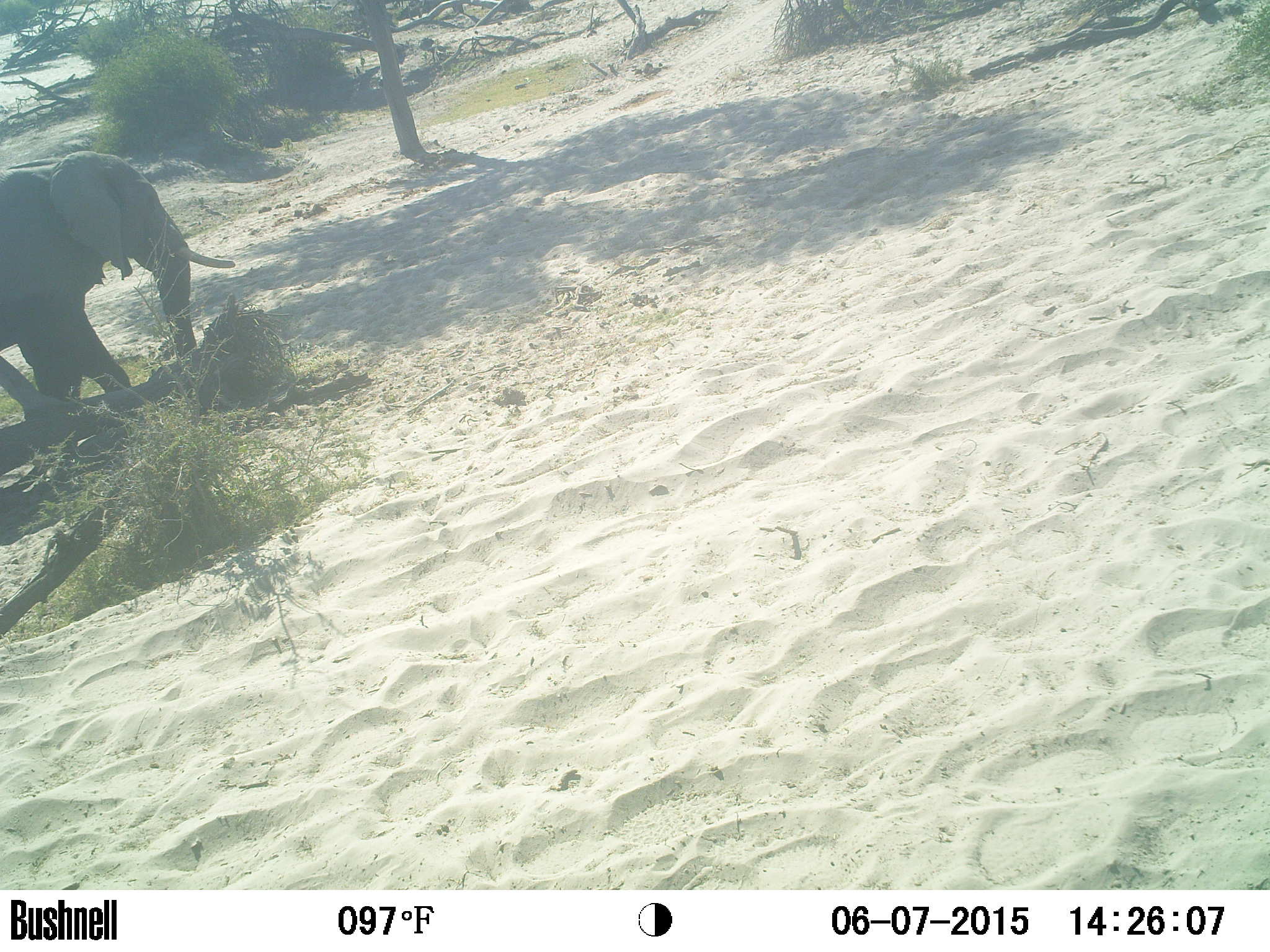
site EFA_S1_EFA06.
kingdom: Animalia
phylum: Chordata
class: Mammalia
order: Proboscidea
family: Elephantidae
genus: Loxodonta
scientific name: Loxodonta africana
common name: african bush elephant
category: elephant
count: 1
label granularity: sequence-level